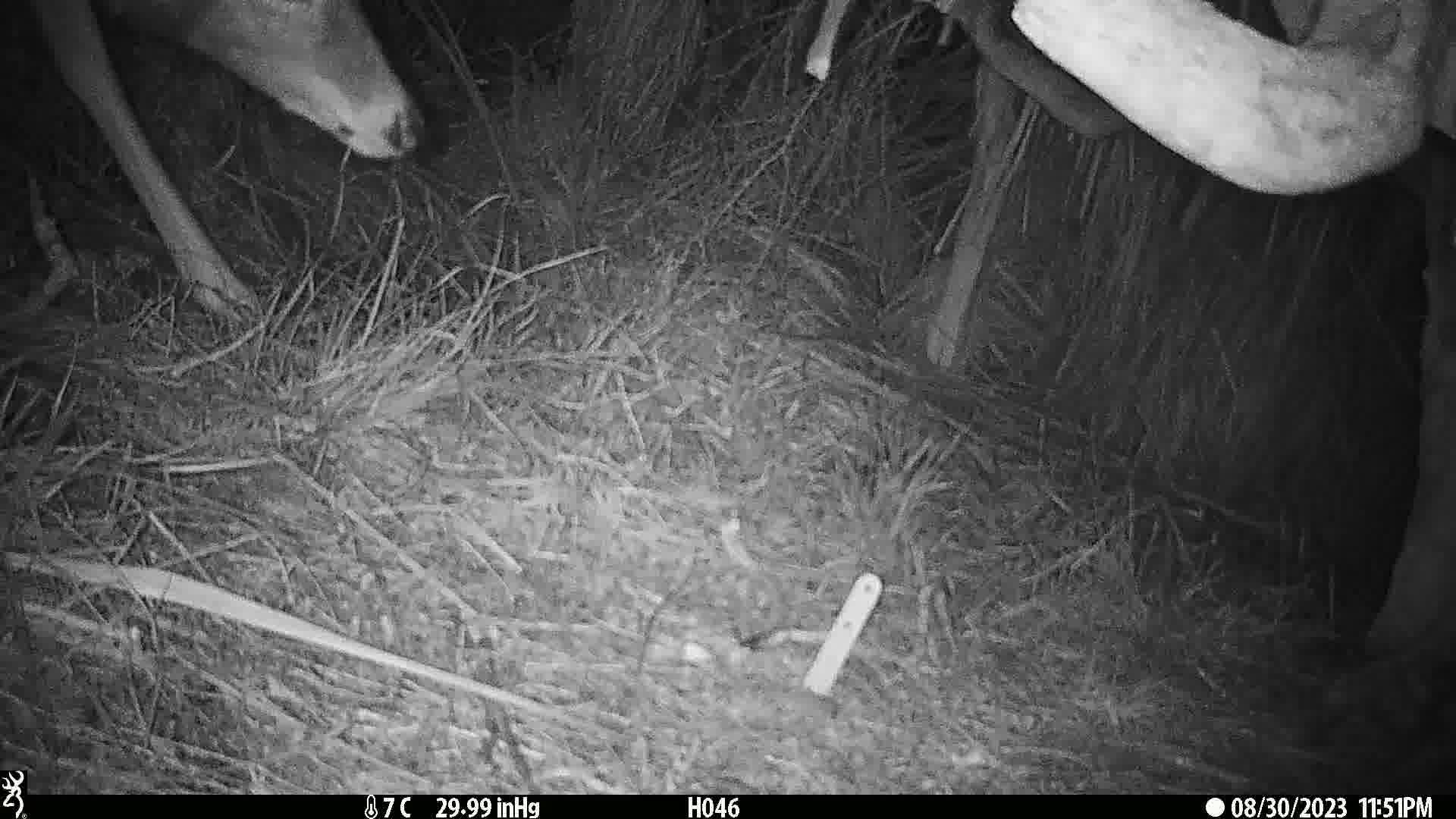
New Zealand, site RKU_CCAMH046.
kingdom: Animalia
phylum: Chordata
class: Mammalia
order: Artiodactyla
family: Cervidae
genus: Odocoileus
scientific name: Odocoileus virginianus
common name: white-tailed deer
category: white tailed deer